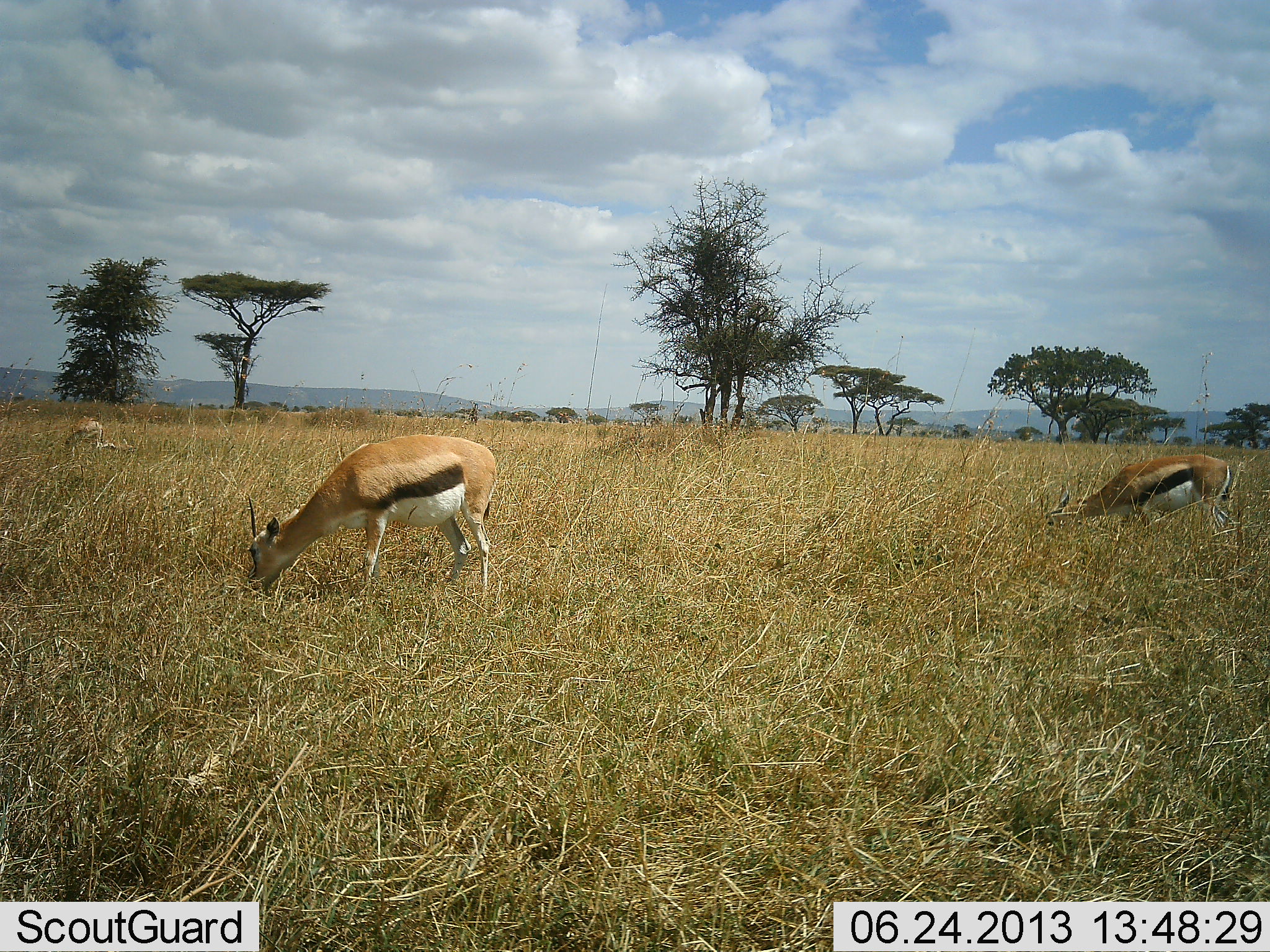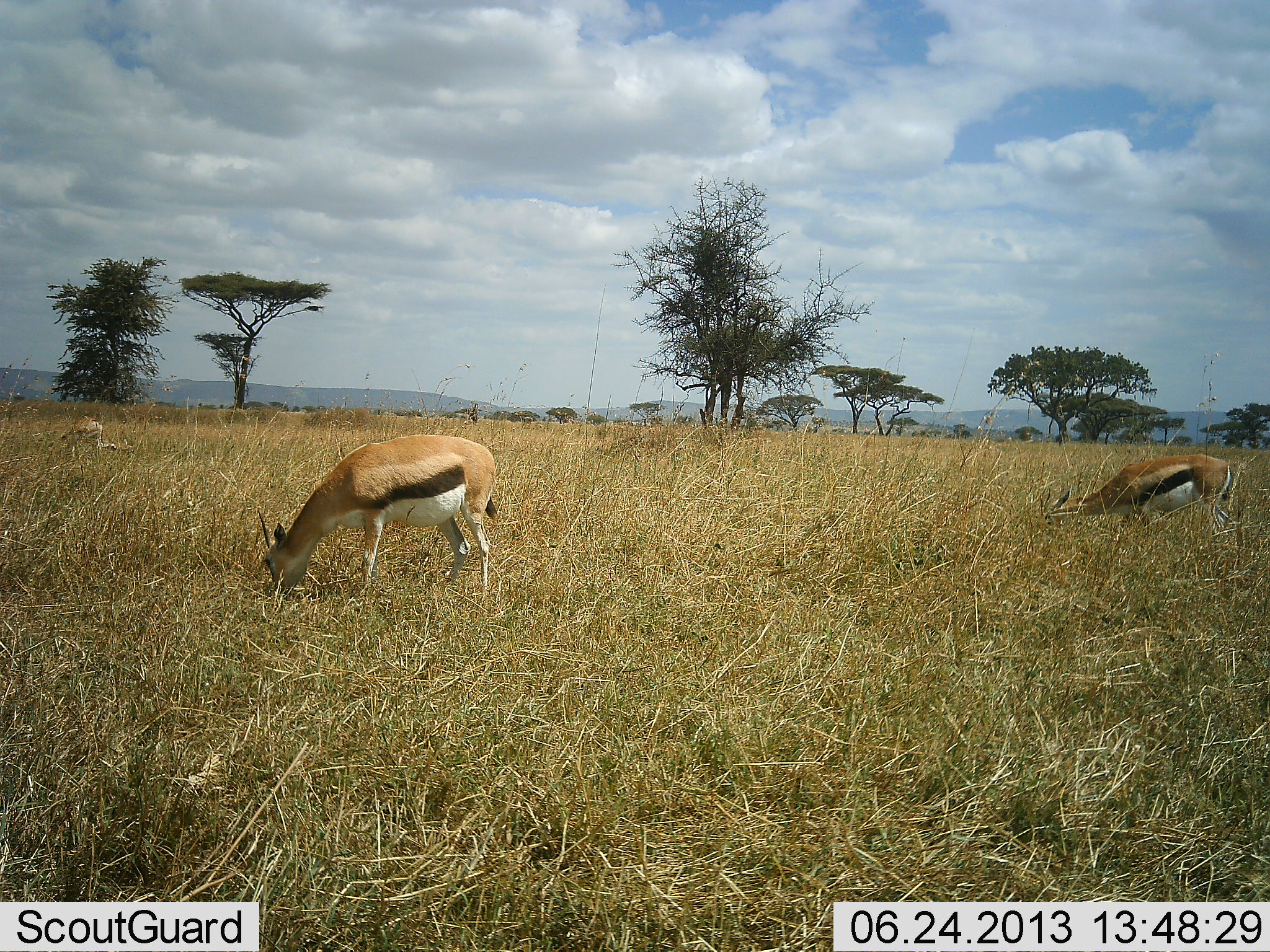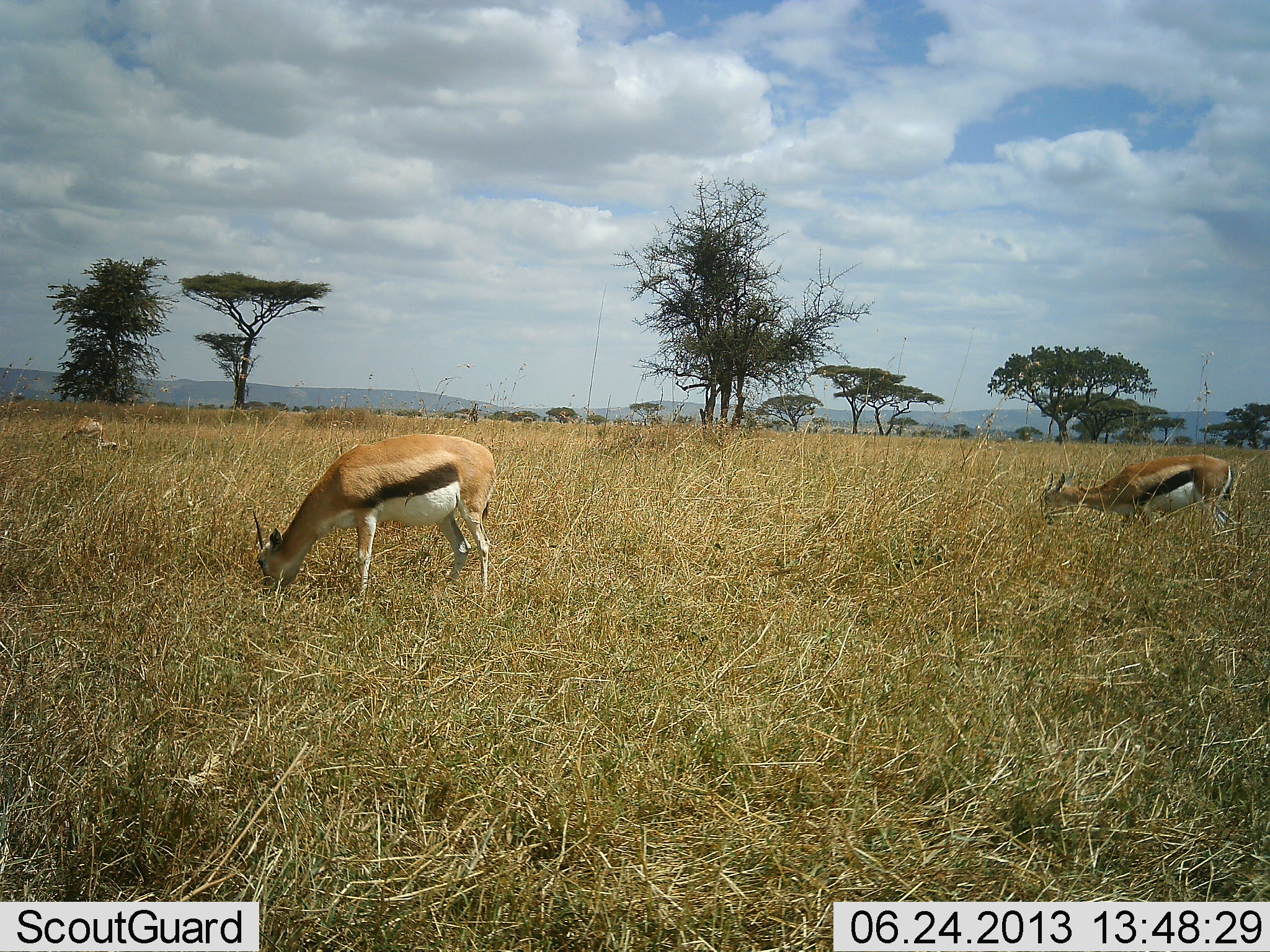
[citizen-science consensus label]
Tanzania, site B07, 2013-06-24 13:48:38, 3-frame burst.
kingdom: Animalia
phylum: Chordata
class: Mammalia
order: Artiodactyla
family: Bovidae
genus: Eudorcas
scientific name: Eudorcas thomsonii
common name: thomson's gazelle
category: gazellethomsons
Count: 3.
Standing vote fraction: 21%.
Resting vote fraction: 5%.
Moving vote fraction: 11%.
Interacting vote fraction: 0%.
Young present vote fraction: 0%.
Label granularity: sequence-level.